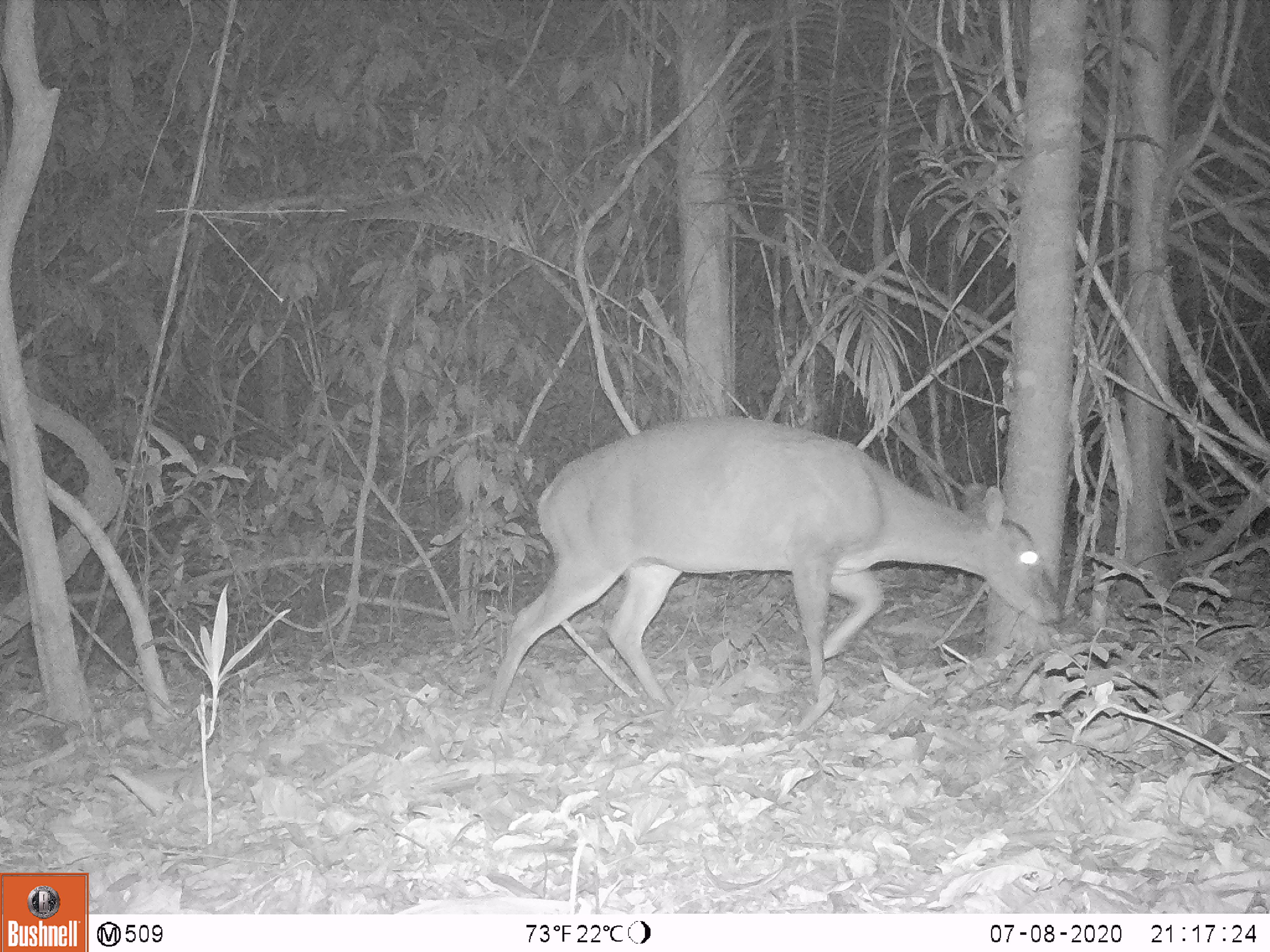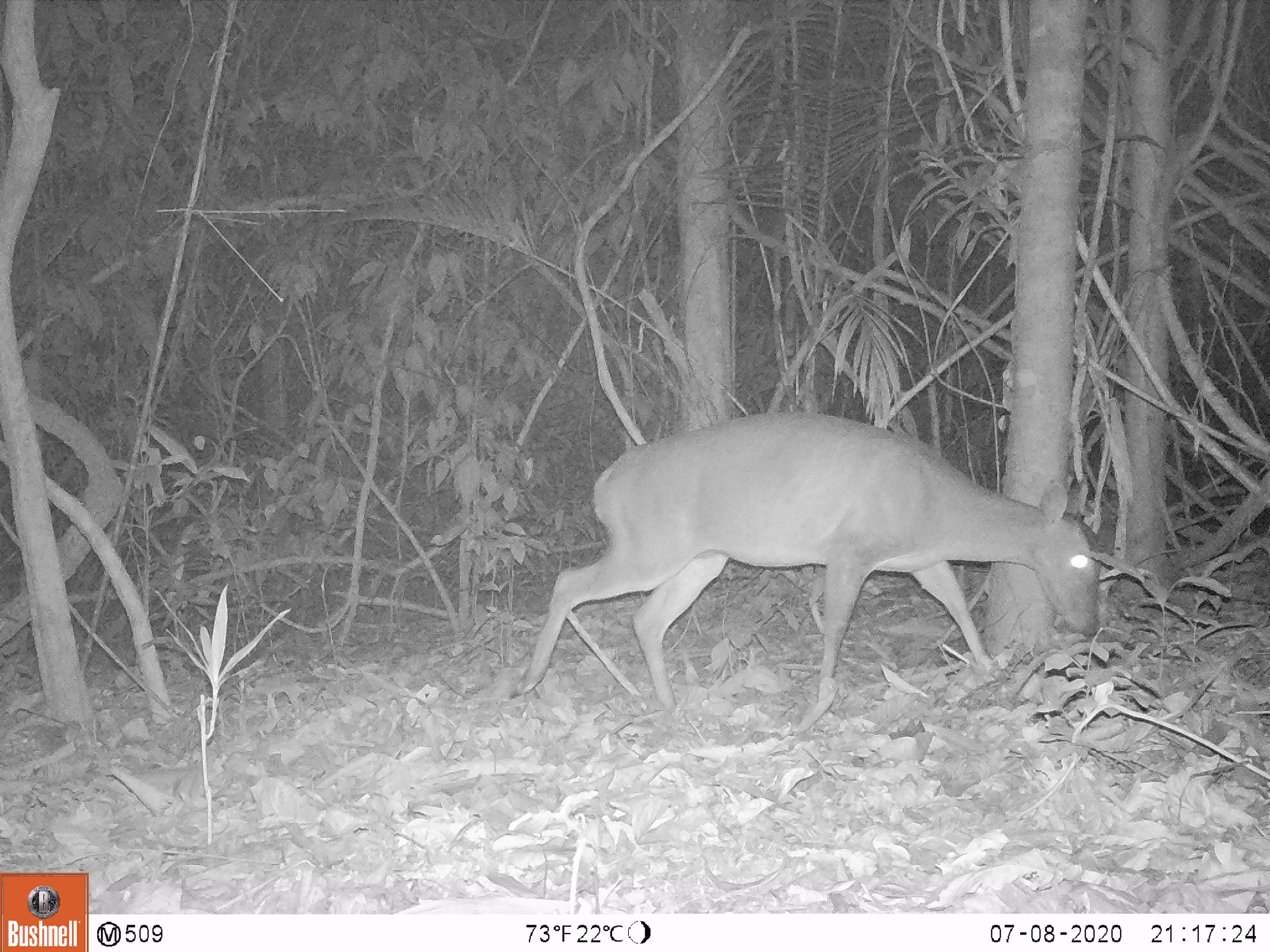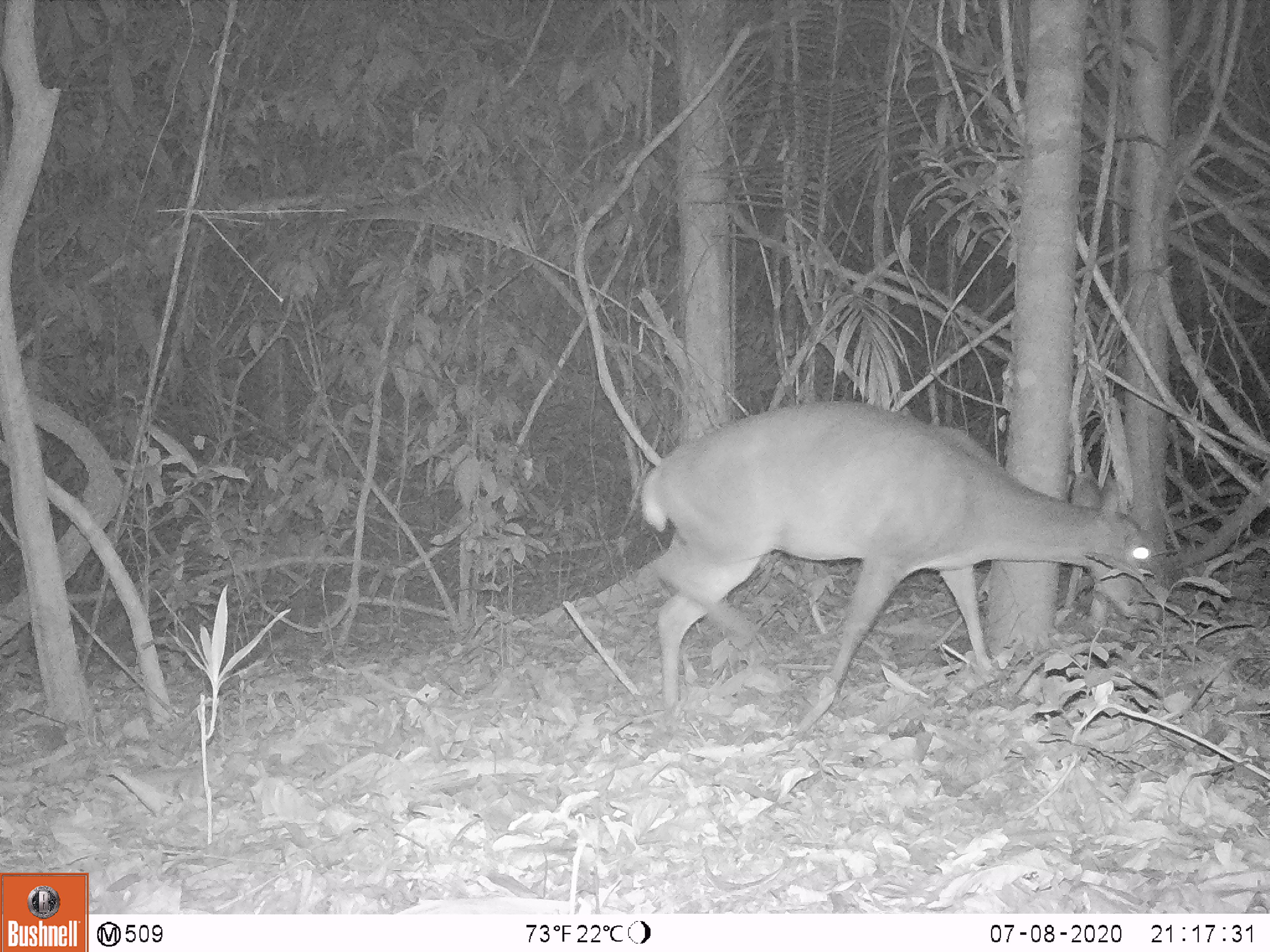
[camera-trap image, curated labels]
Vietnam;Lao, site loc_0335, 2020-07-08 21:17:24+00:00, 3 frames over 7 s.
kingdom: Animalia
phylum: Chordata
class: Mammalia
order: Artiodactyla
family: Cervidae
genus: Muntiacus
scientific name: Muntiacus vuquangensis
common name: large-antlered muntjac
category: large antlered muntjac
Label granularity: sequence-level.